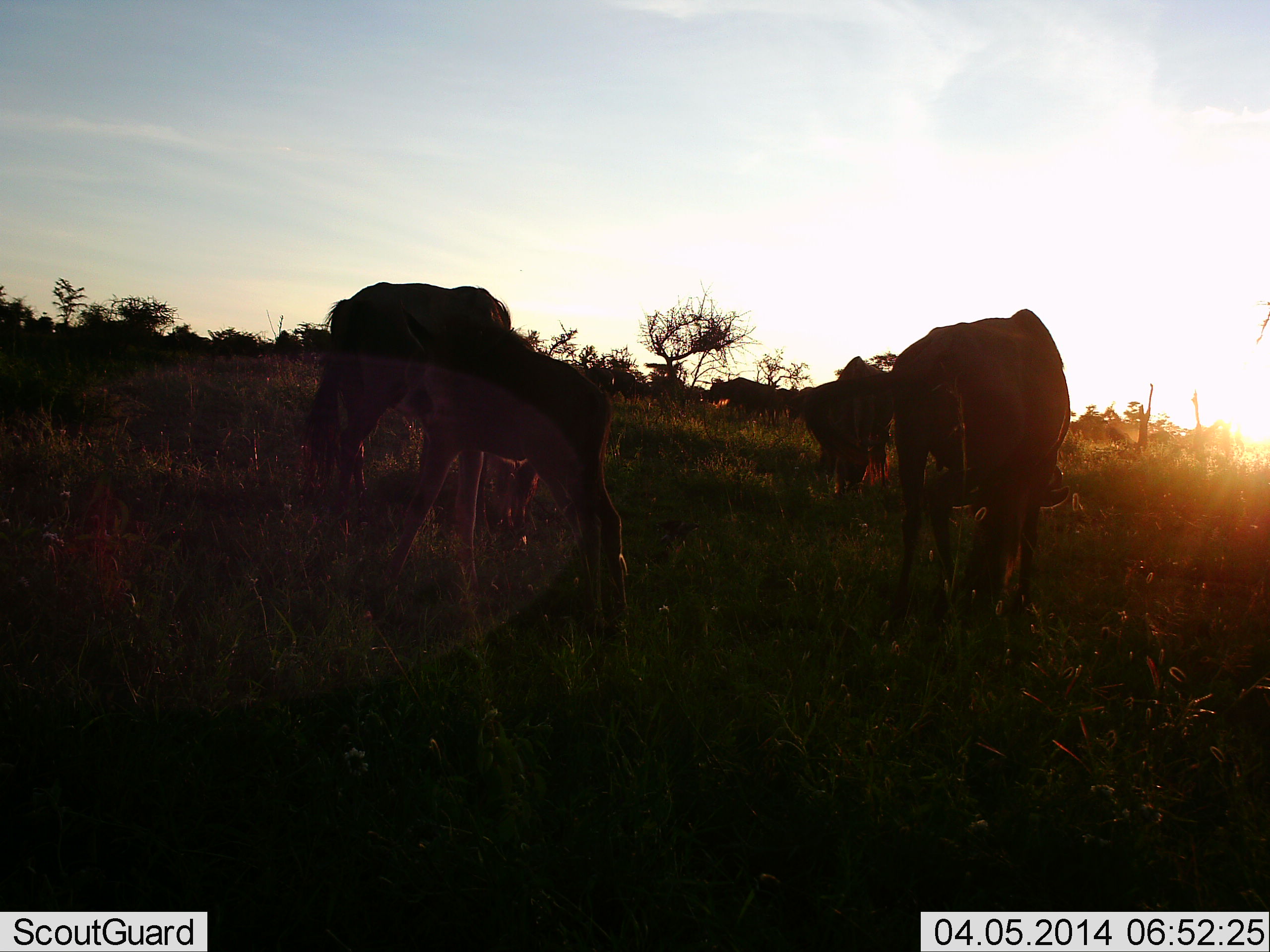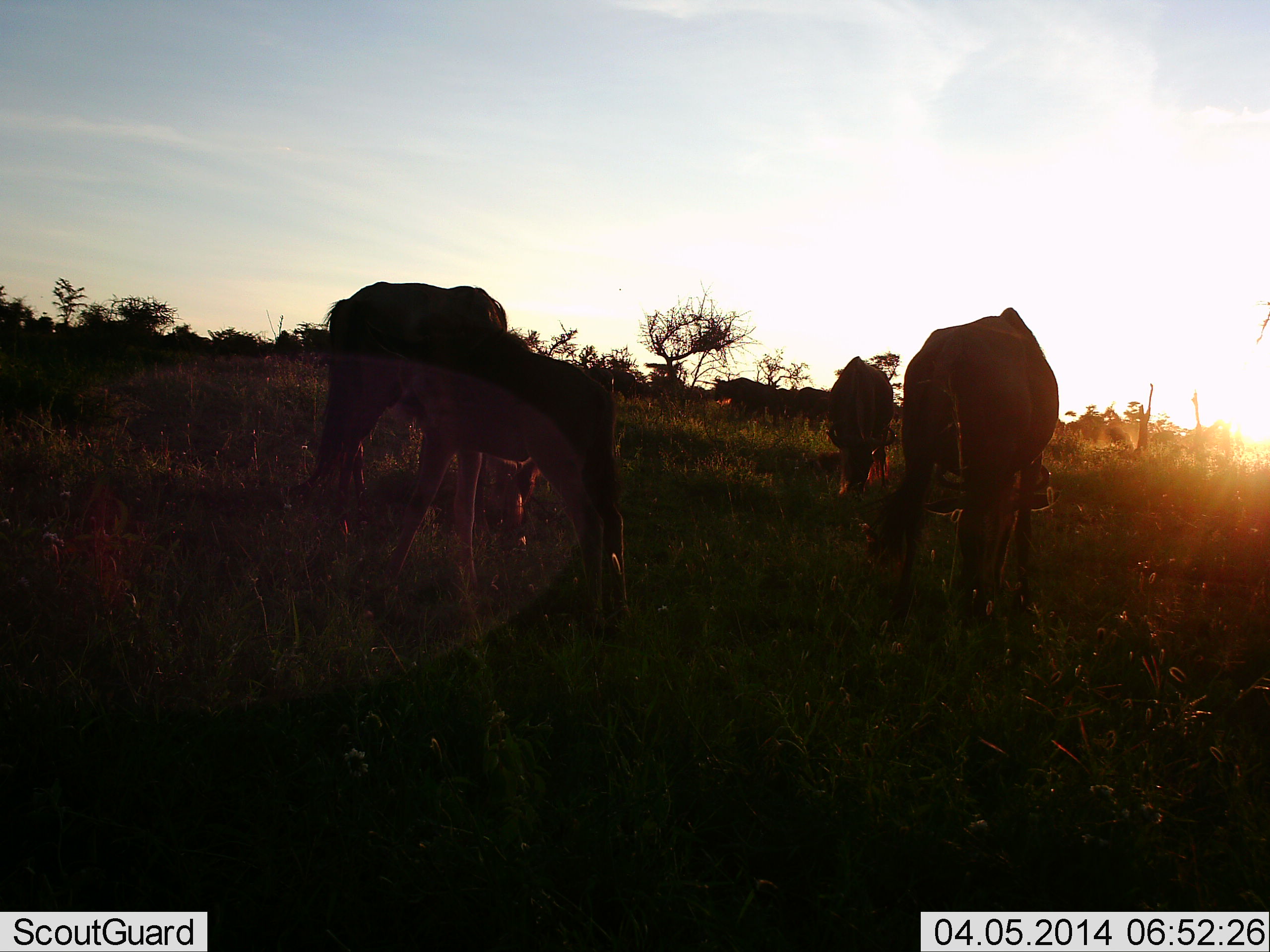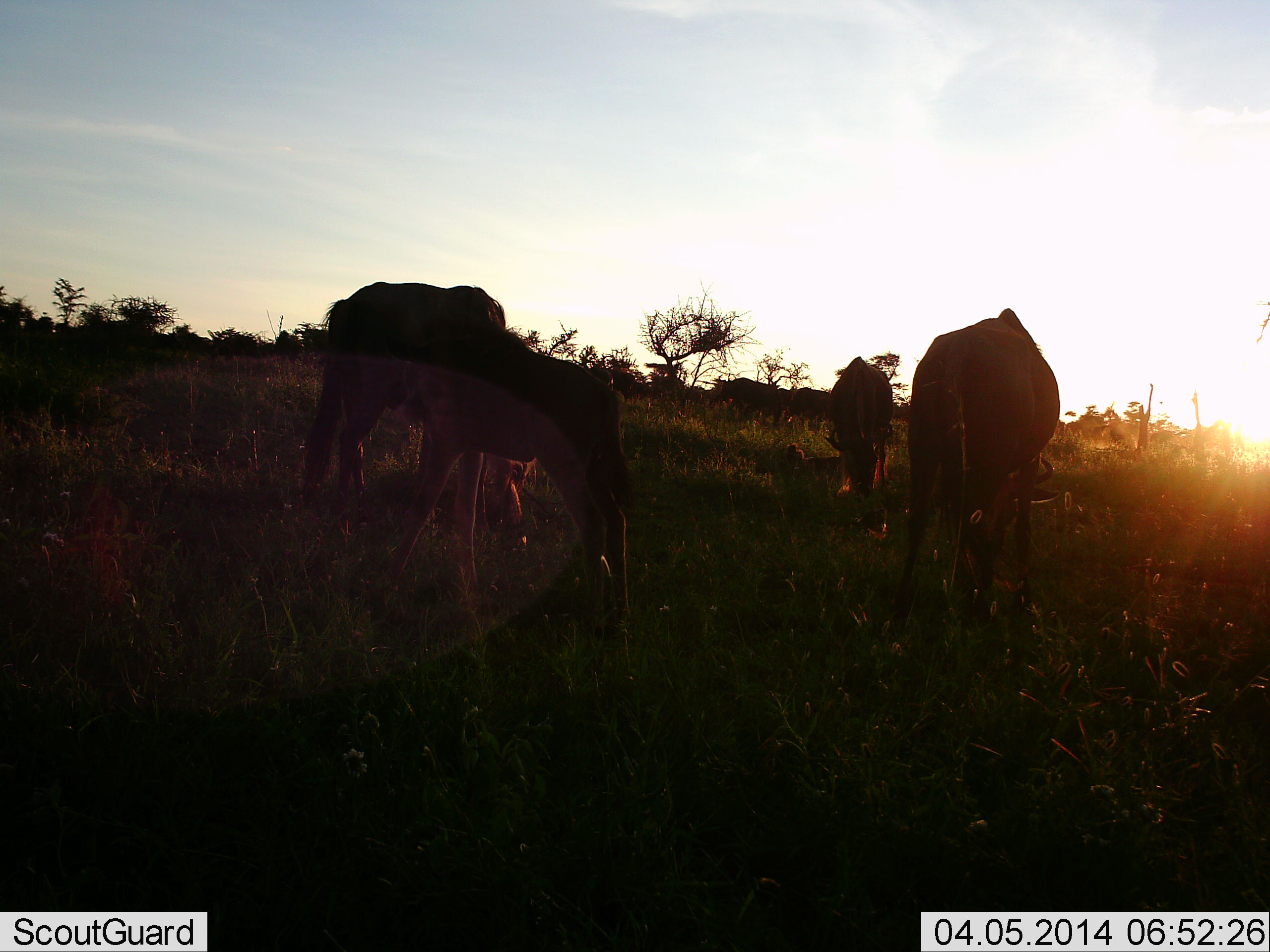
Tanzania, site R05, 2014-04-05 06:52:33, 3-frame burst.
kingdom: Animalia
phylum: Chordata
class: Mammalia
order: Artiodactyla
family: Bovidae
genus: Connochaetes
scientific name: Connochaetes taurinus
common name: blue wildebeest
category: wildebeest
Wildebeest (blue wildebeest) (Connochaetes taurinus), count 5. Behavior (volunteer vote fractions): standing 36%, resting 0%, moving 0%, interacting 0%. Young present (vote fraction): 18%. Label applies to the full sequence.